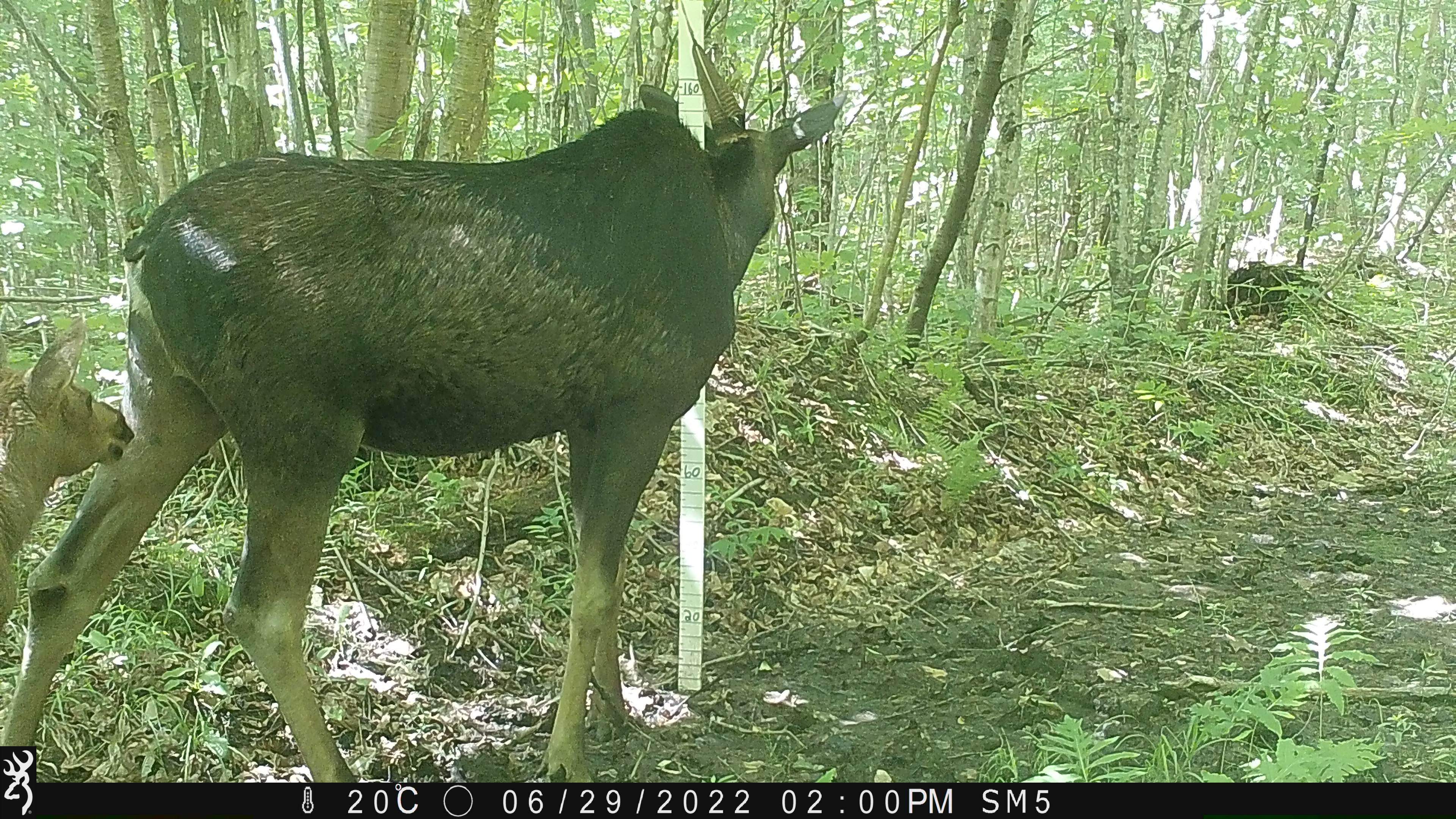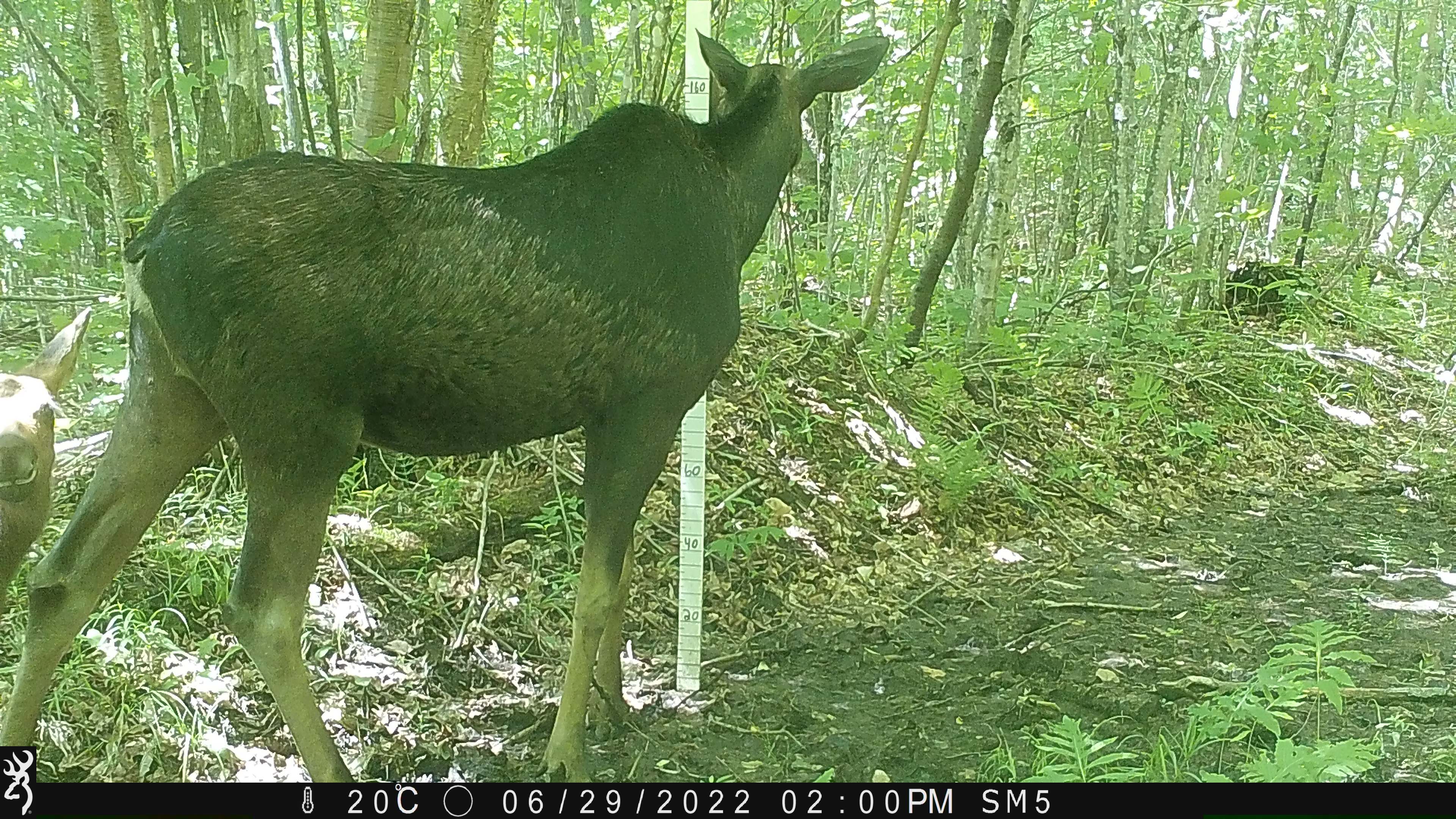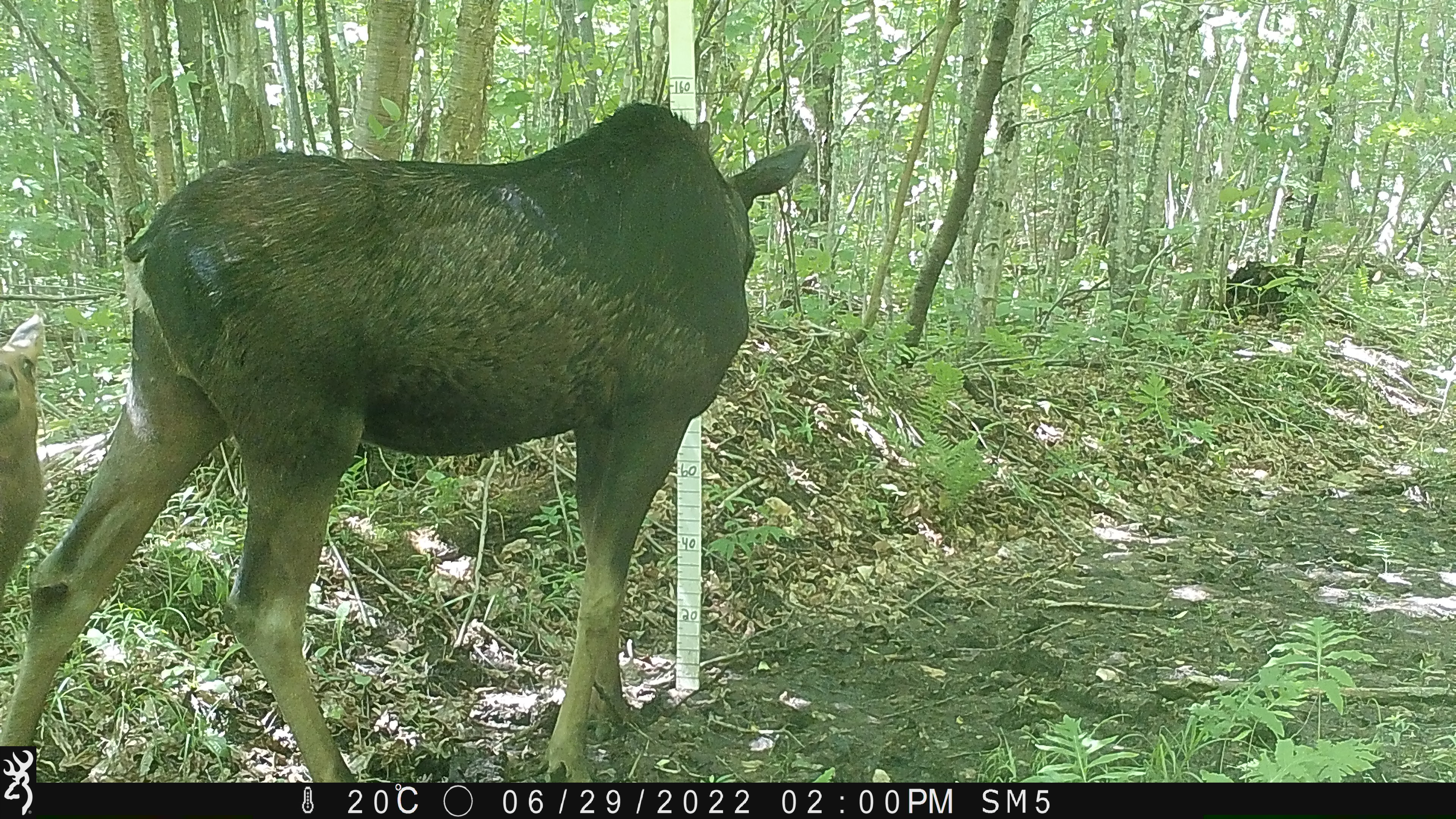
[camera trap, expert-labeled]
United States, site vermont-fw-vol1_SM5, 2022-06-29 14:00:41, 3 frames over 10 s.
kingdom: Animalia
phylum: Chordata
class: Mammalia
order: Artiodactyla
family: Cervidae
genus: Alces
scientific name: Alces alces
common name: moose